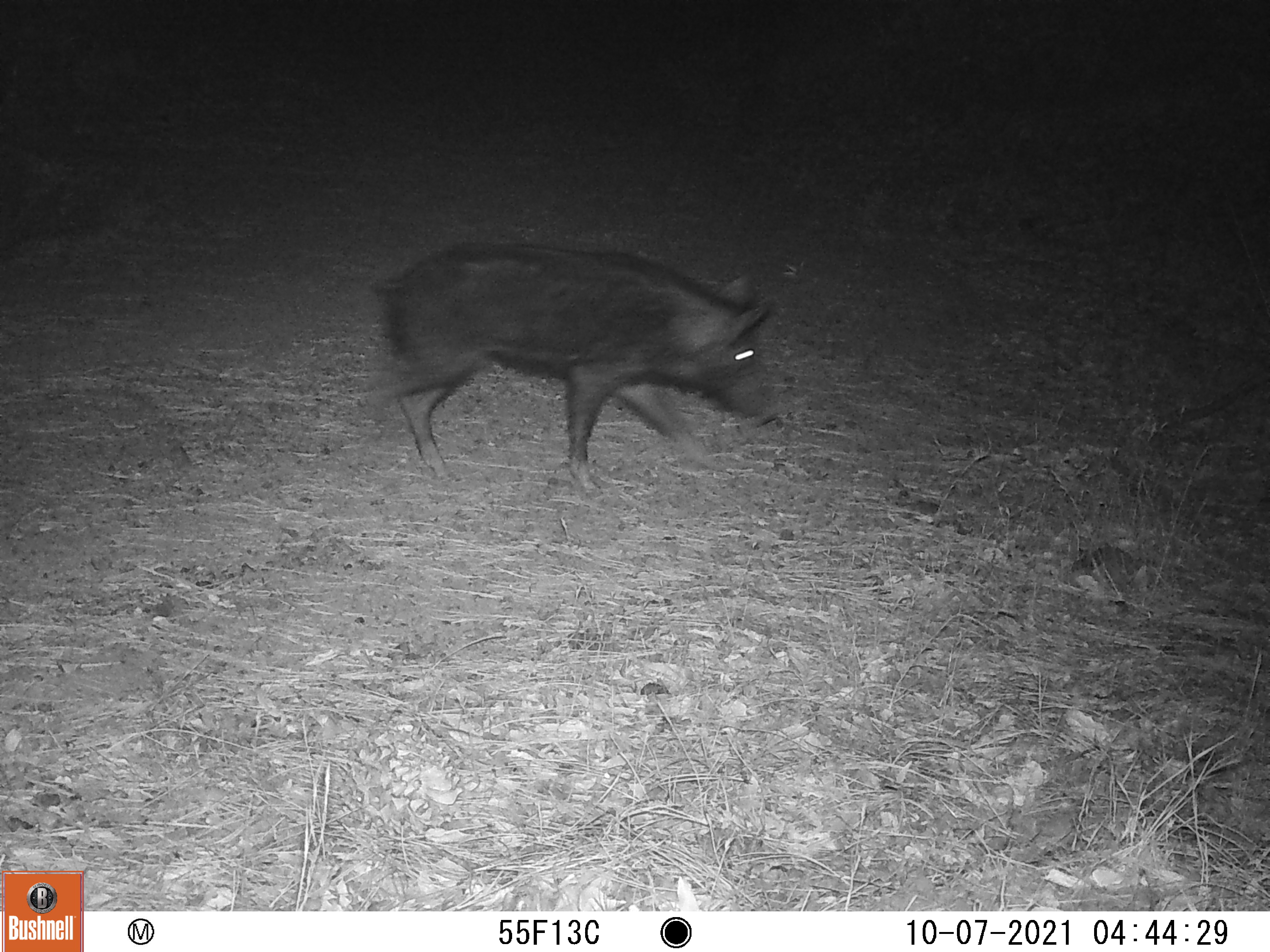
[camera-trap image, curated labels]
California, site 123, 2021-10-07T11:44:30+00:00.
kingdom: Animalia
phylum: Chordata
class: Mammalia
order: Artiodactyla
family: Suidae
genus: Sus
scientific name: Sus scrofa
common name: wild boar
Wild boar (Sus scrofa).